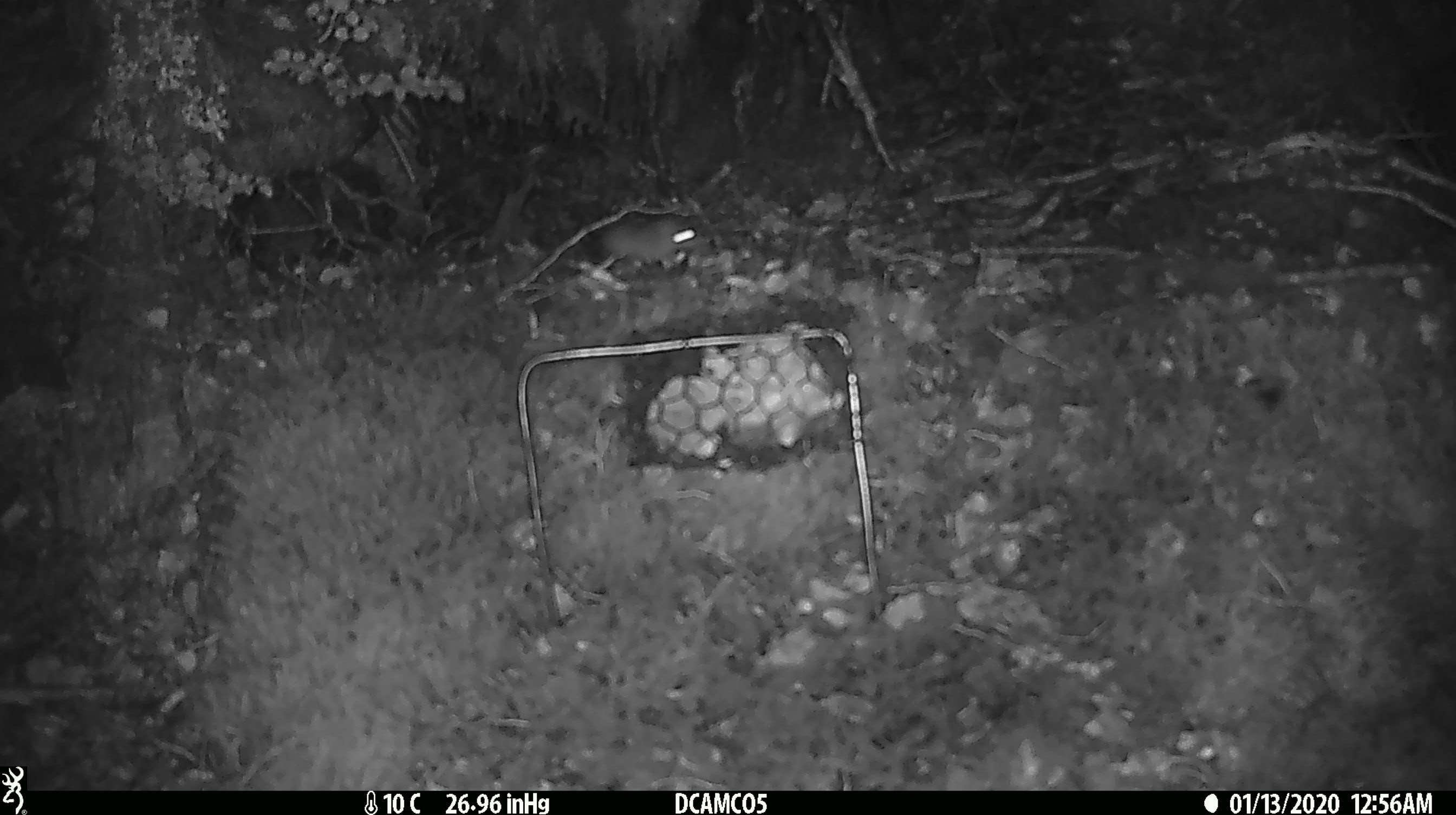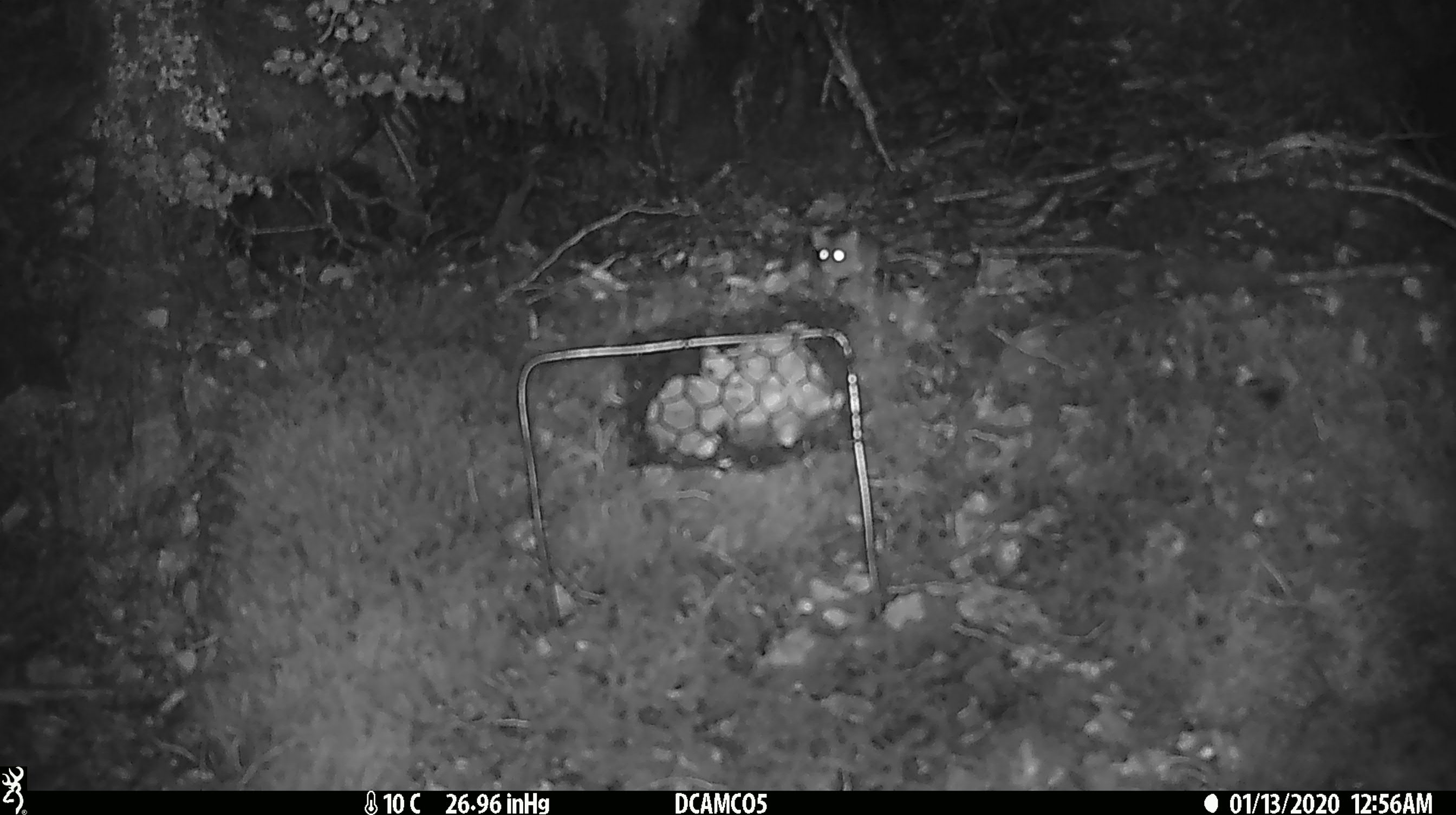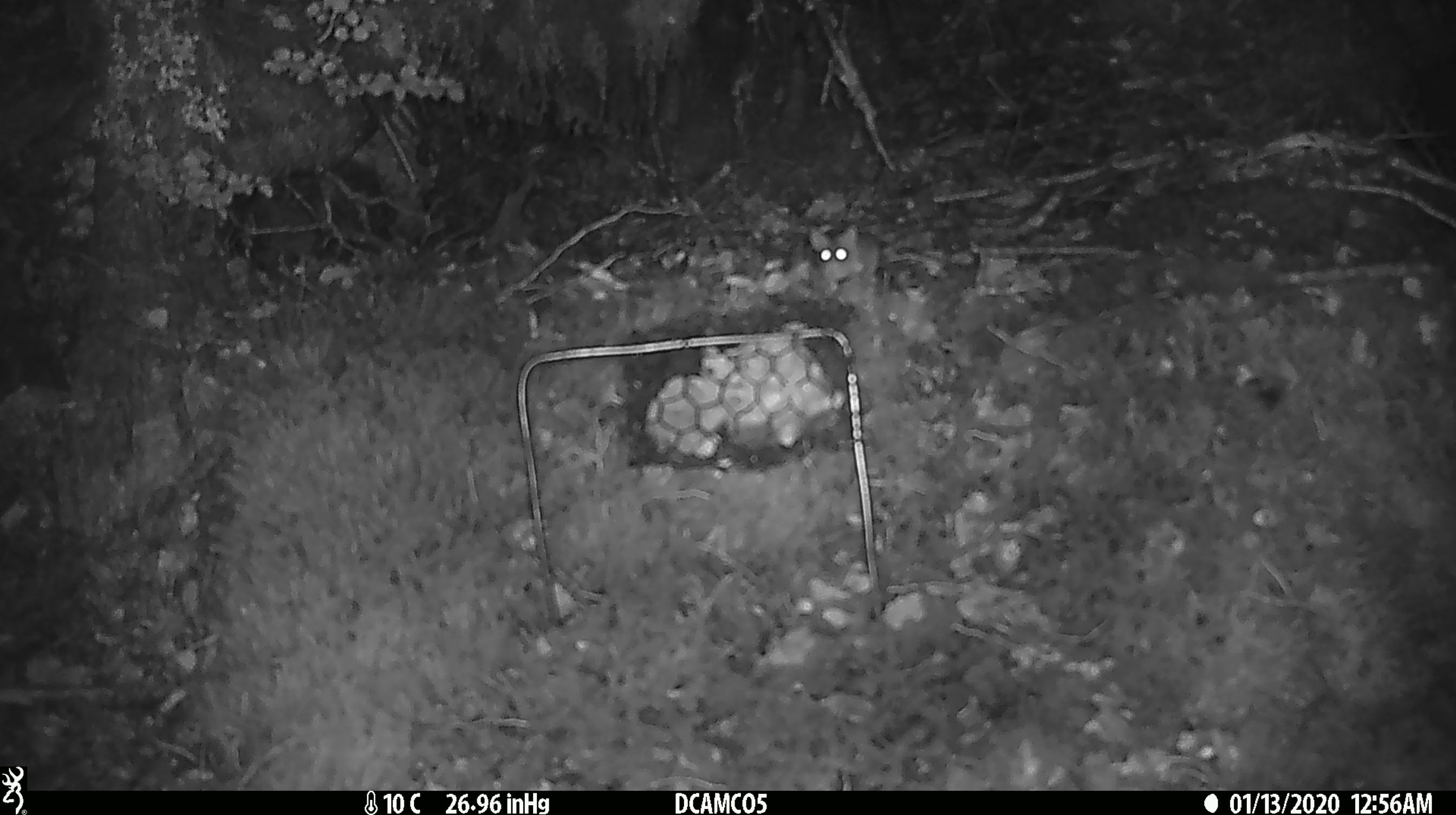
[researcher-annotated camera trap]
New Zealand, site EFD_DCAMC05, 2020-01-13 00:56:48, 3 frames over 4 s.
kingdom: Animalia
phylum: Chordata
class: Mammalia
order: Rodentia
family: Muridae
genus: Mus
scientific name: Mus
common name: mouse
Mouse (Mus).